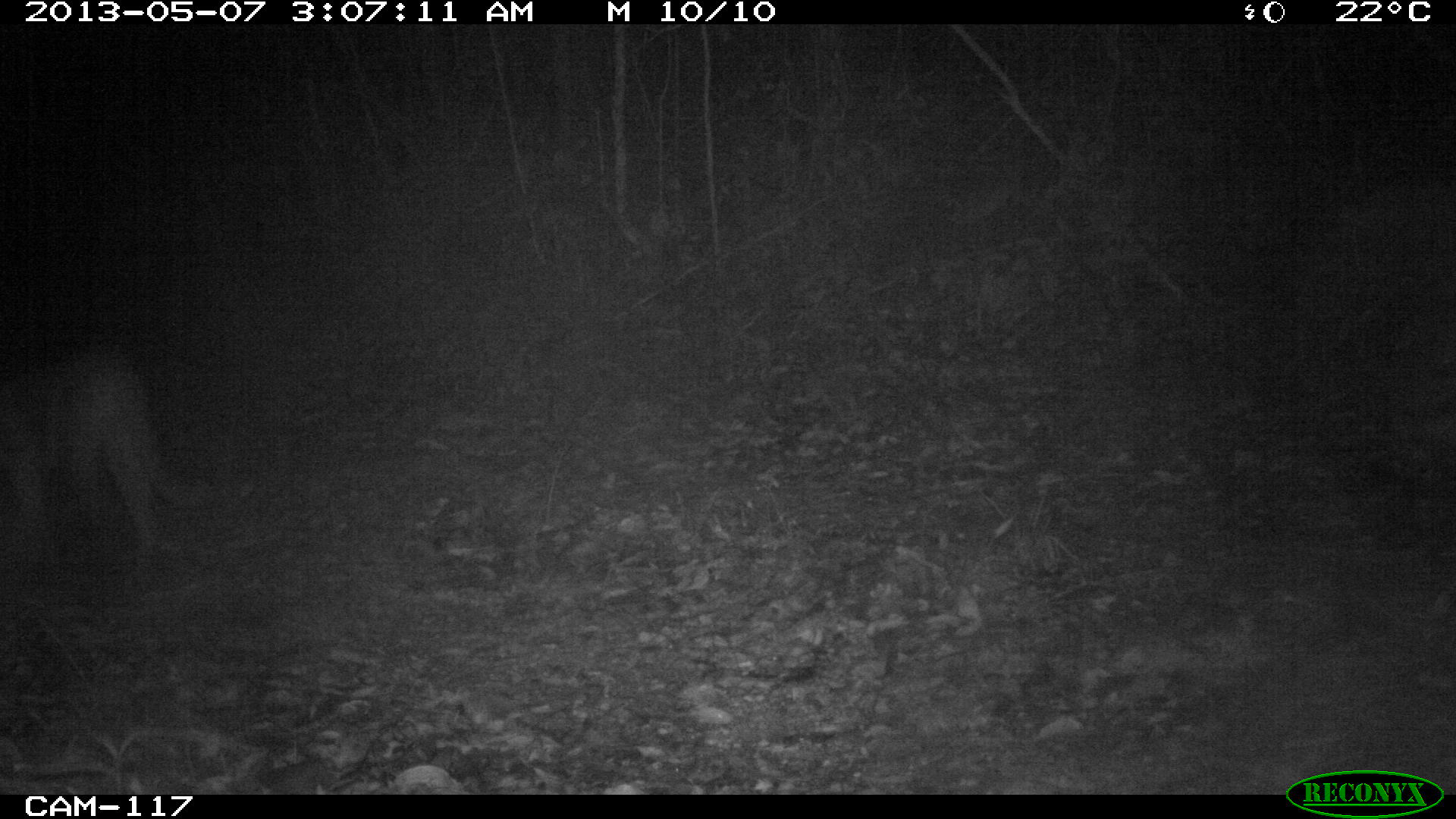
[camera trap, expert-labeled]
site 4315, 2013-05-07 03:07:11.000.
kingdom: Animalia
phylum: Chordata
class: Mammalia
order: Carnivora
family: Felidae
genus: Puma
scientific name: Puma concolor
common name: mountain lion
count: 1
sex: male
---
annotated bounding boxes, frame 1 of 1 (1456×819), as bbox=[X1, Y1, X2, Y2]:
puma concolor: bbox=[0, 343, 215, 594]